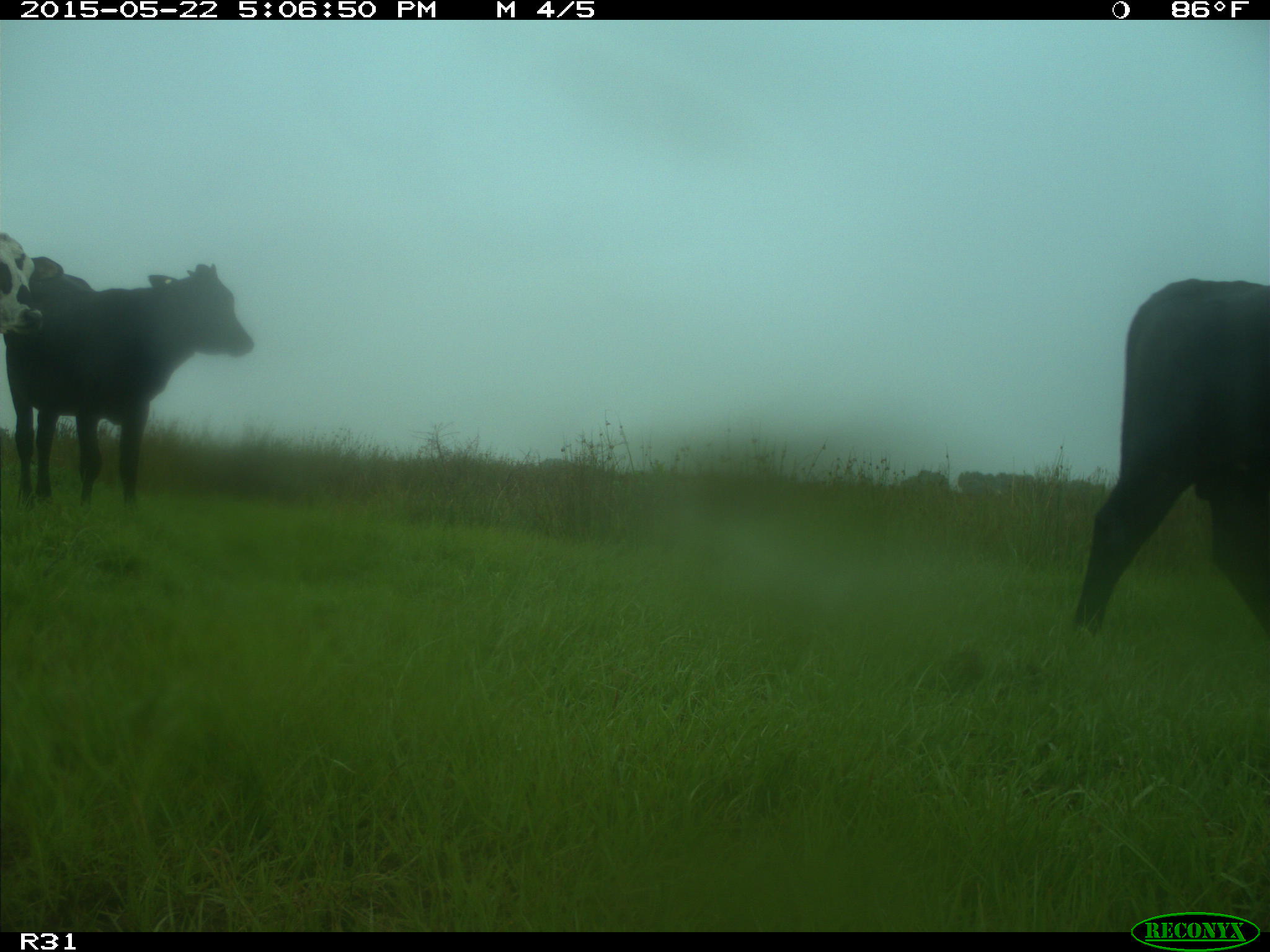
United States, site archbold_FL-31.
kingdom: Animalia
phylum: Chordata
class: Mammalia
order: Artiodactyla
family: Bovidae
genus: Bos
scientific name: Bos taurus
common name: domestic cow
Bos taurus (domestic cow).